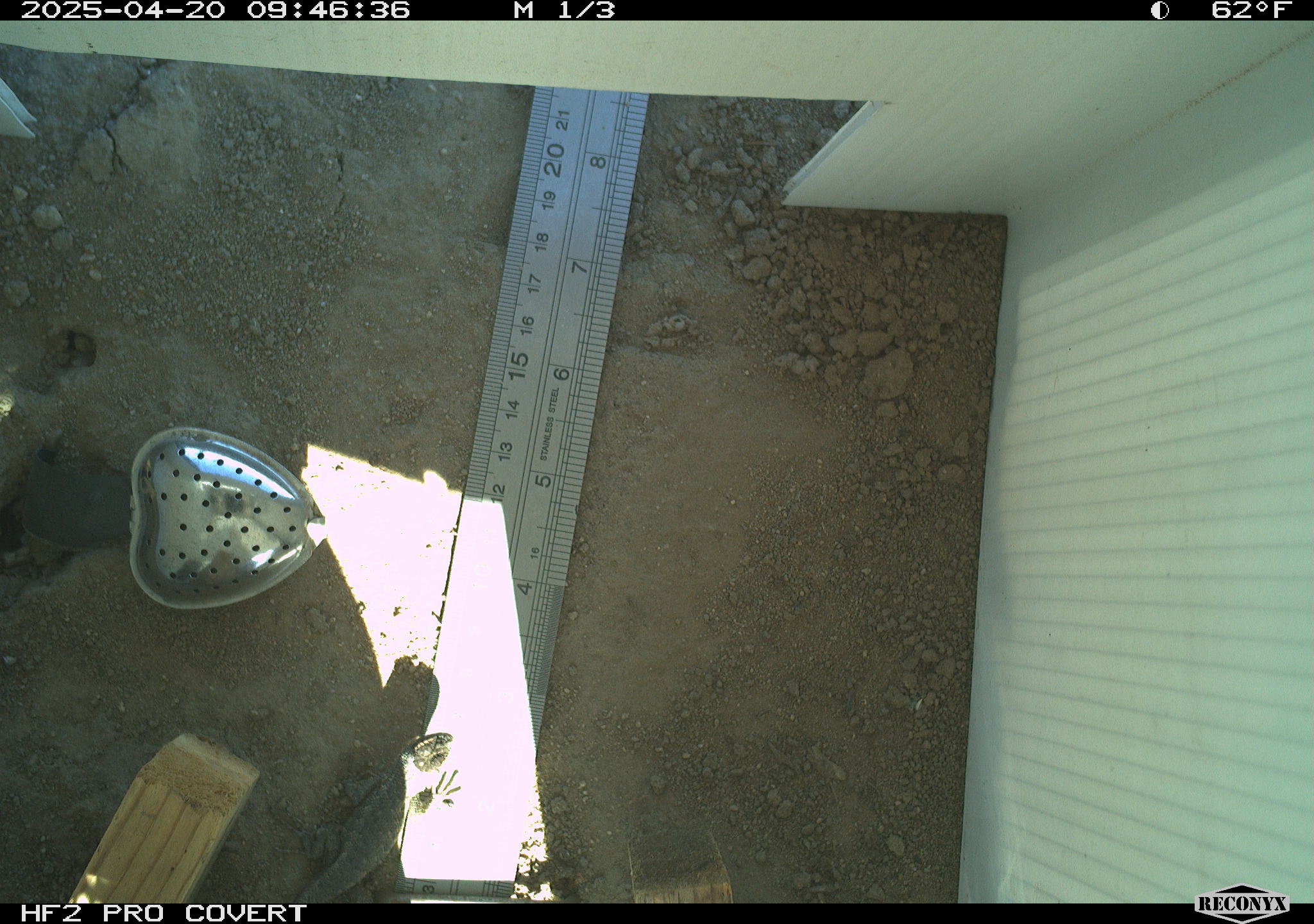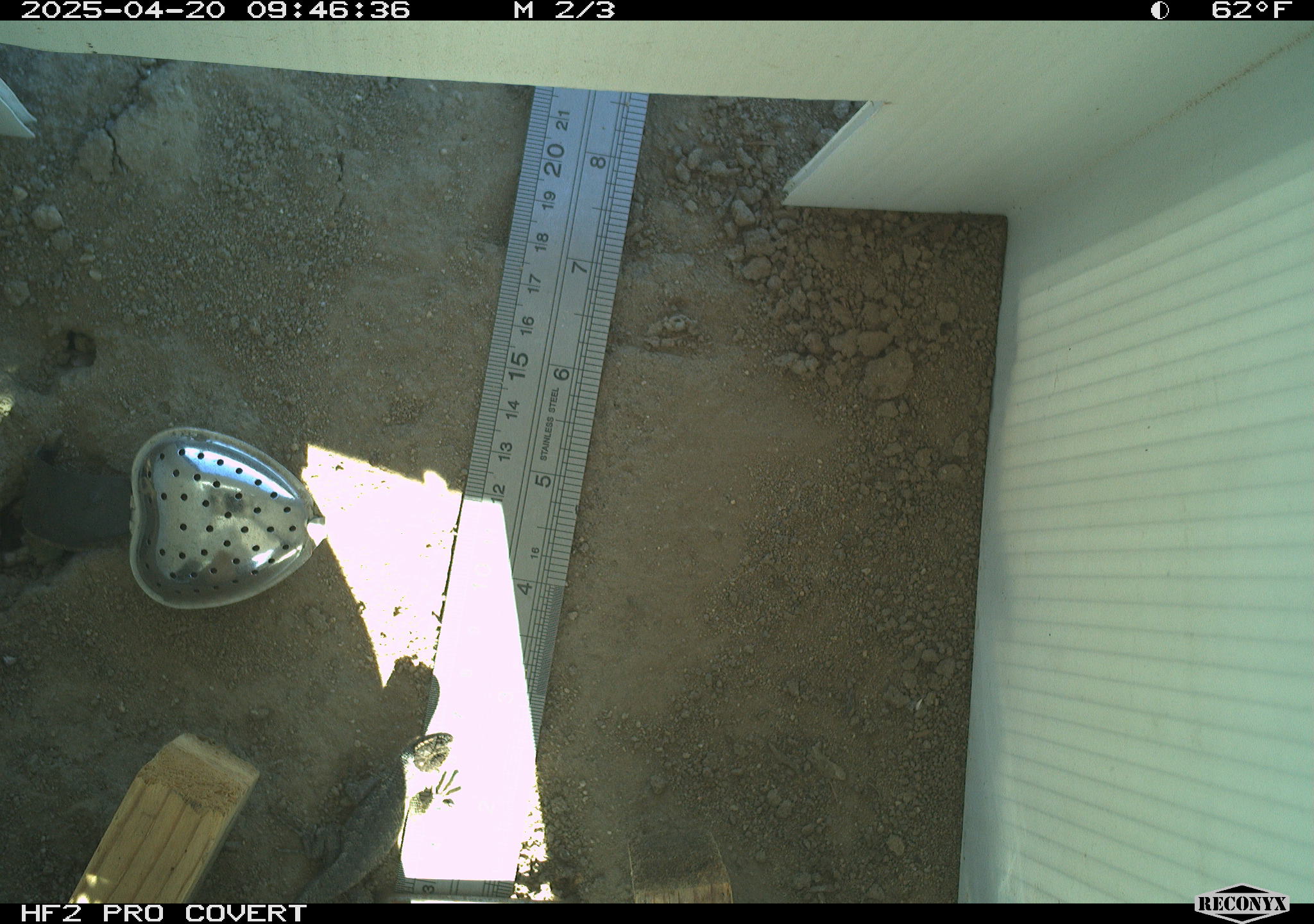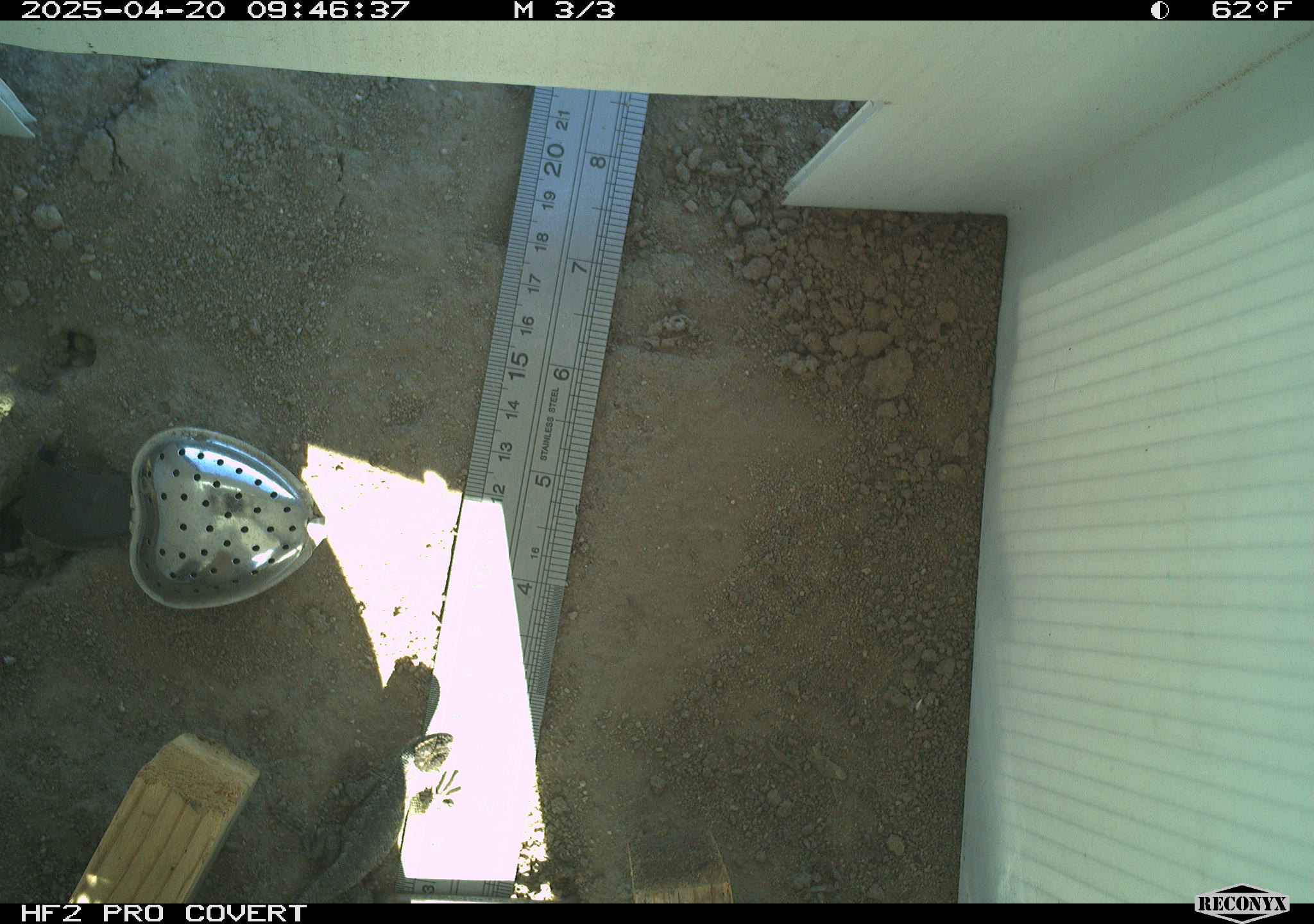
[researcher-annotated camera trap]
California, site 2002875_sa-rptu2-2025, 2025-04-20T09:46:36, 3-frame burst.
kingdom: Animalia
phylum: Chordata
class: Reptilia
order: Squamata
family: Phrynosomatidae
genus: Sceloporus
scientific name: Sceloporus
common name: spiny lizards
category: sceloporus species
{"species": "sceloporus species (spiny lizards) (Sceloporus)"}